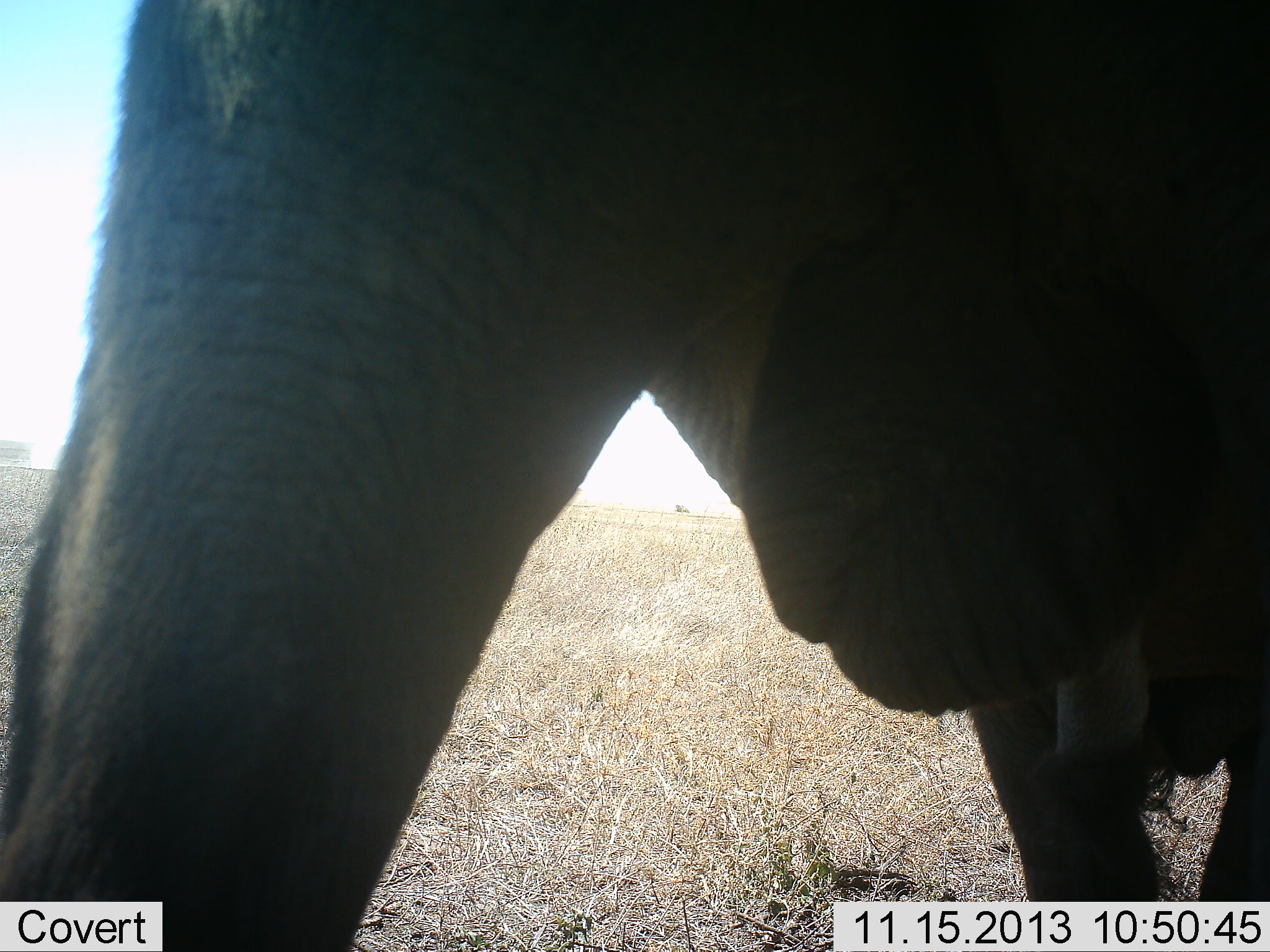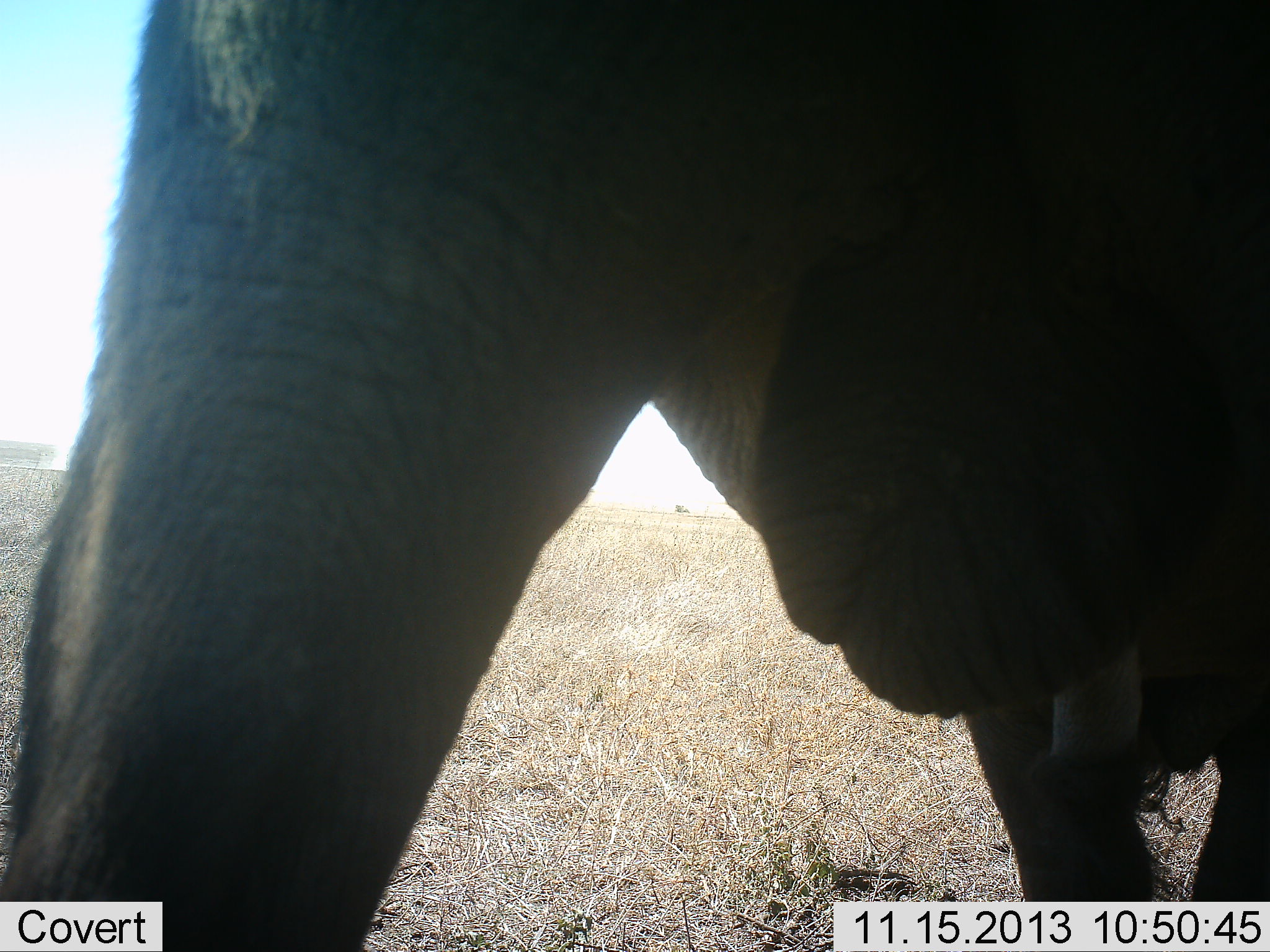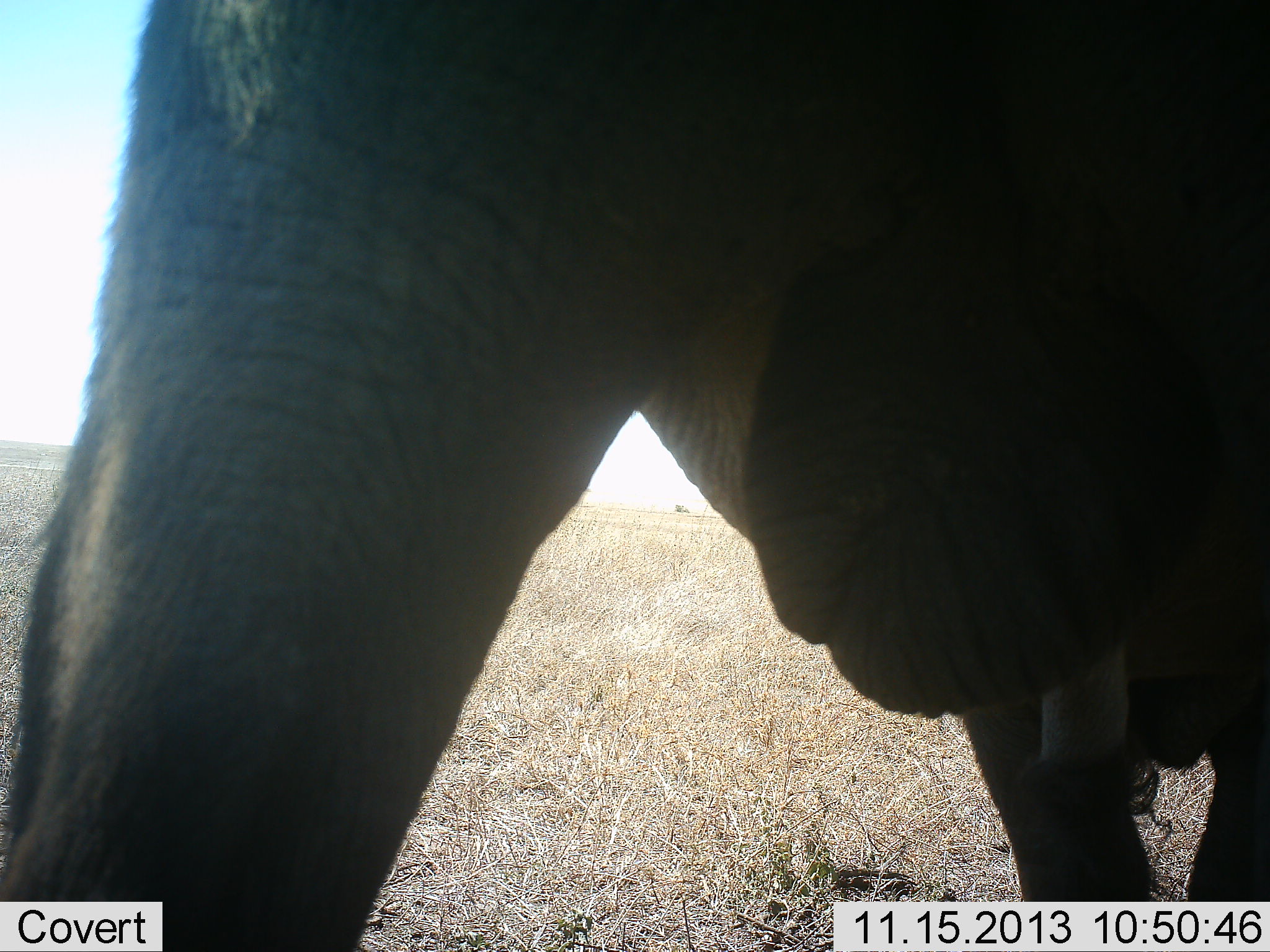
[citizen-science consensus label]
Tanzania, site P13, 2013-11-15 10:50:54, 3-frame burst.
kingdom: Animalia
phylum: Chordata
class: Mammalia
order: Proboscidea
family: Elephantidae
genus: Loxodonta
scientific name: Loxodonta africana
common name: african bush elephant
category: elephant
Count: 1.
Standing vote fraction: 88%.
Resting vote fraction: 3%.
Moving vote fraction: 9%.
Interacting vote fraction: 6%.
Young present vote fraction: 0%.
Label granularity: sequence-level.